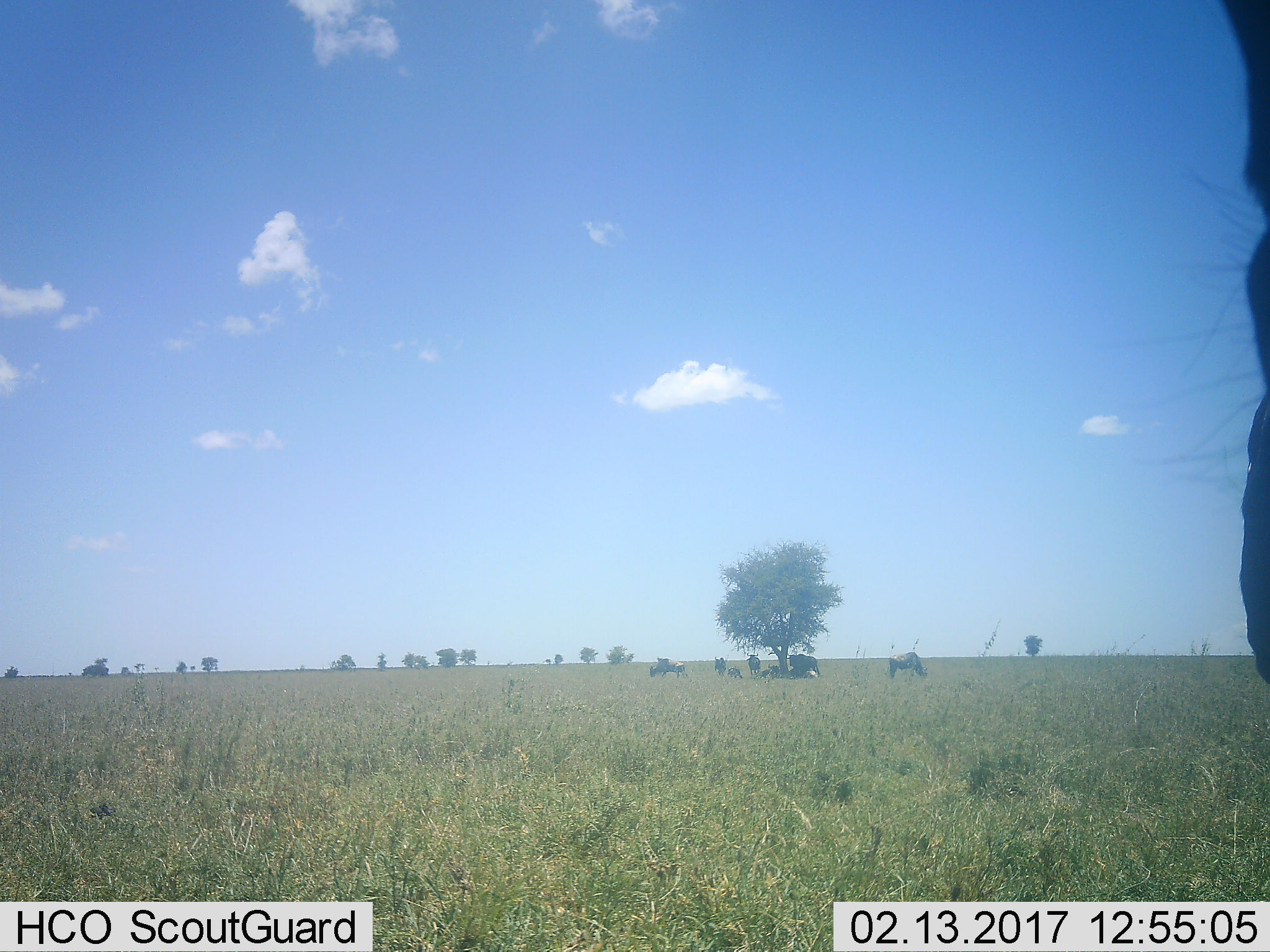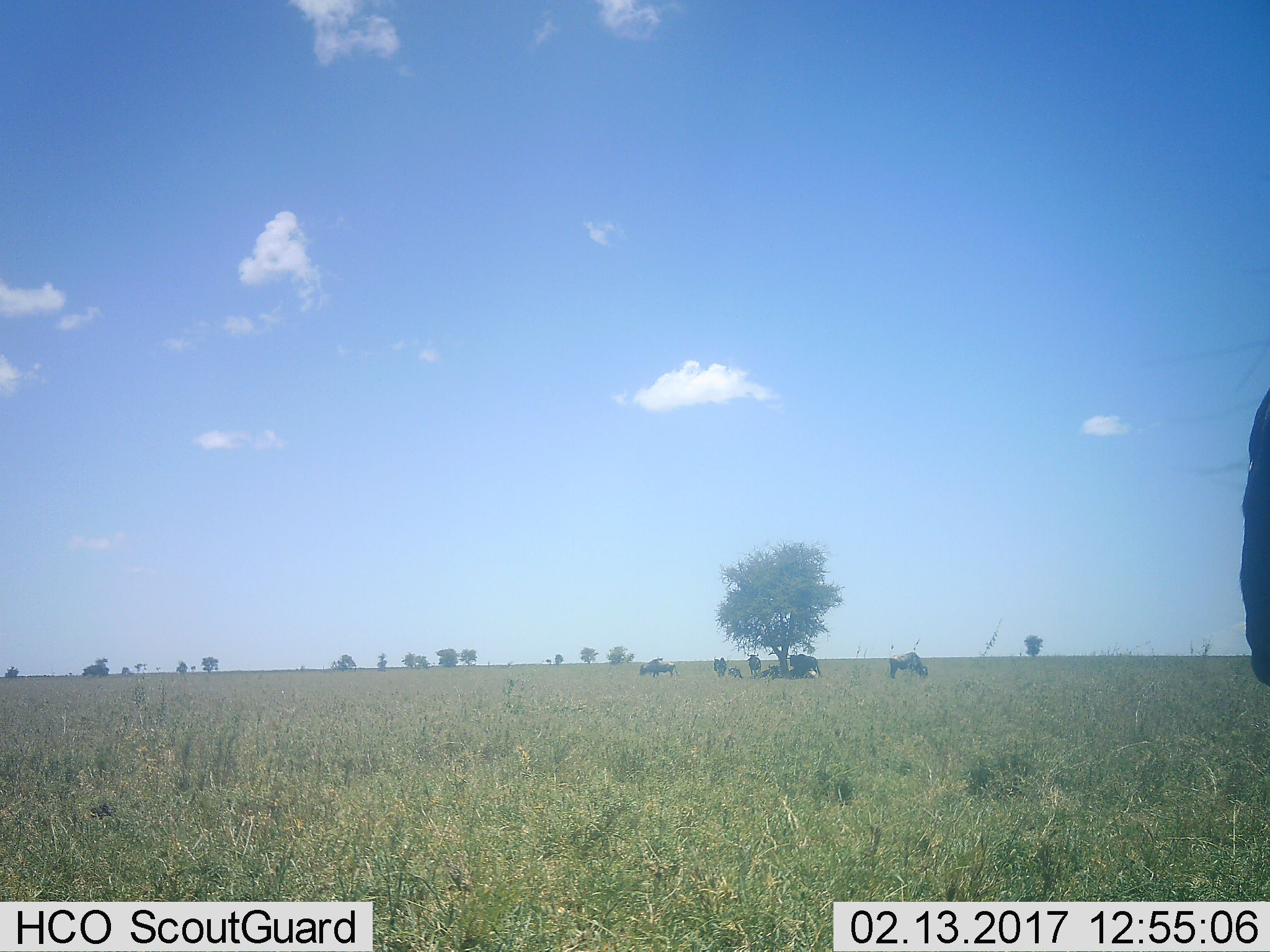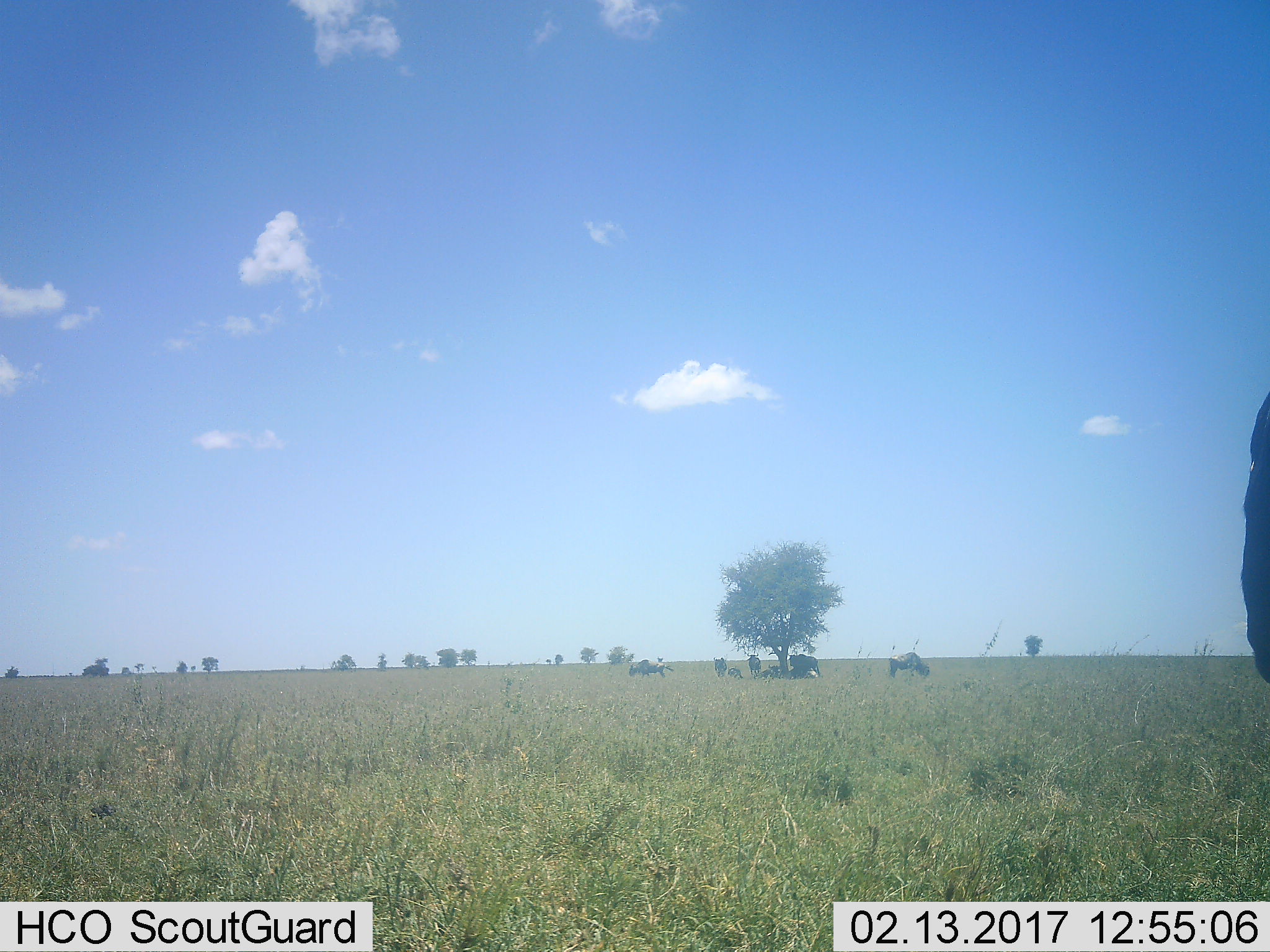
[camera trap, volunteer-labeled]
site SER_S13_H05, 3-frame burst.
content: unidentified animal